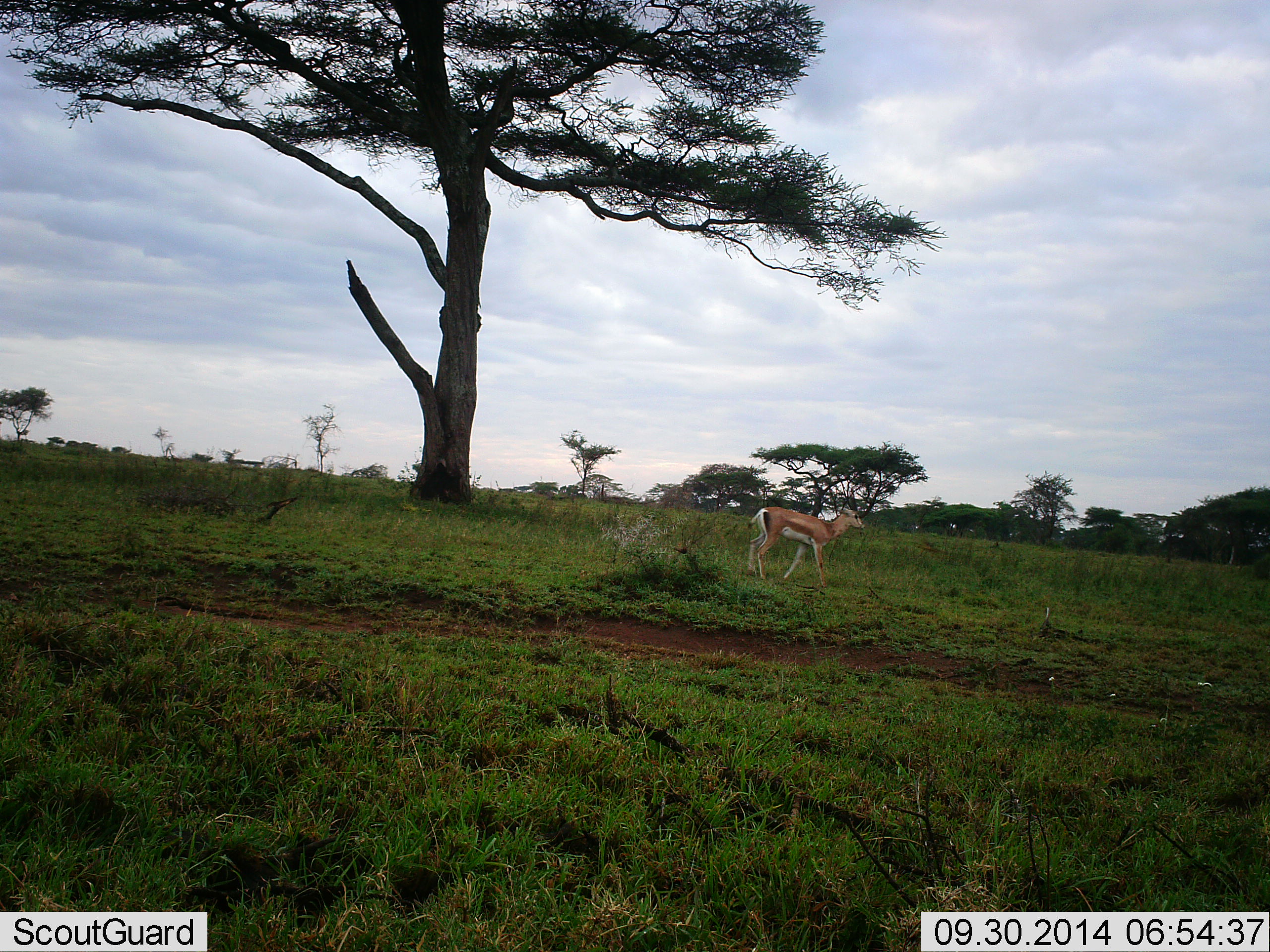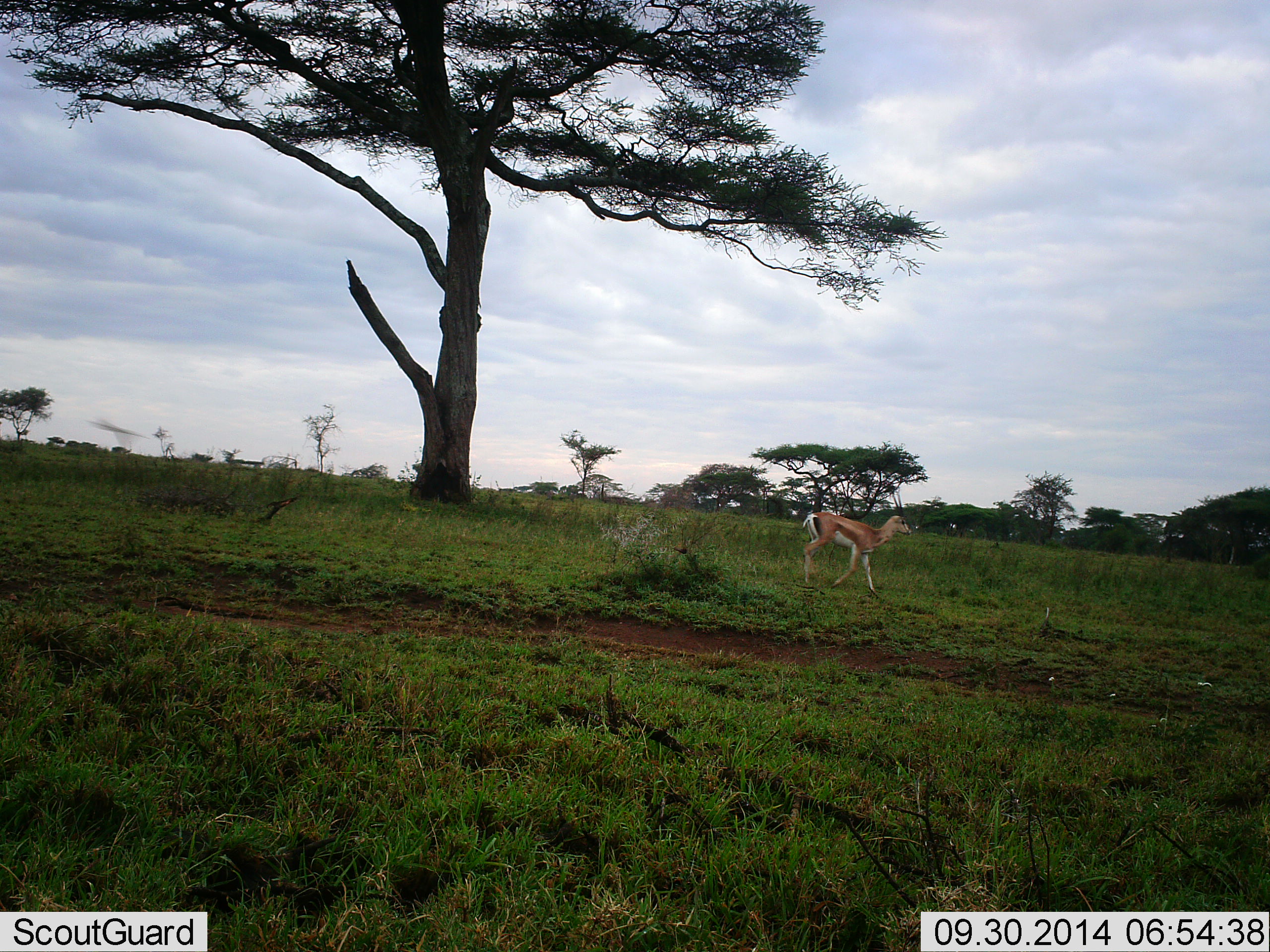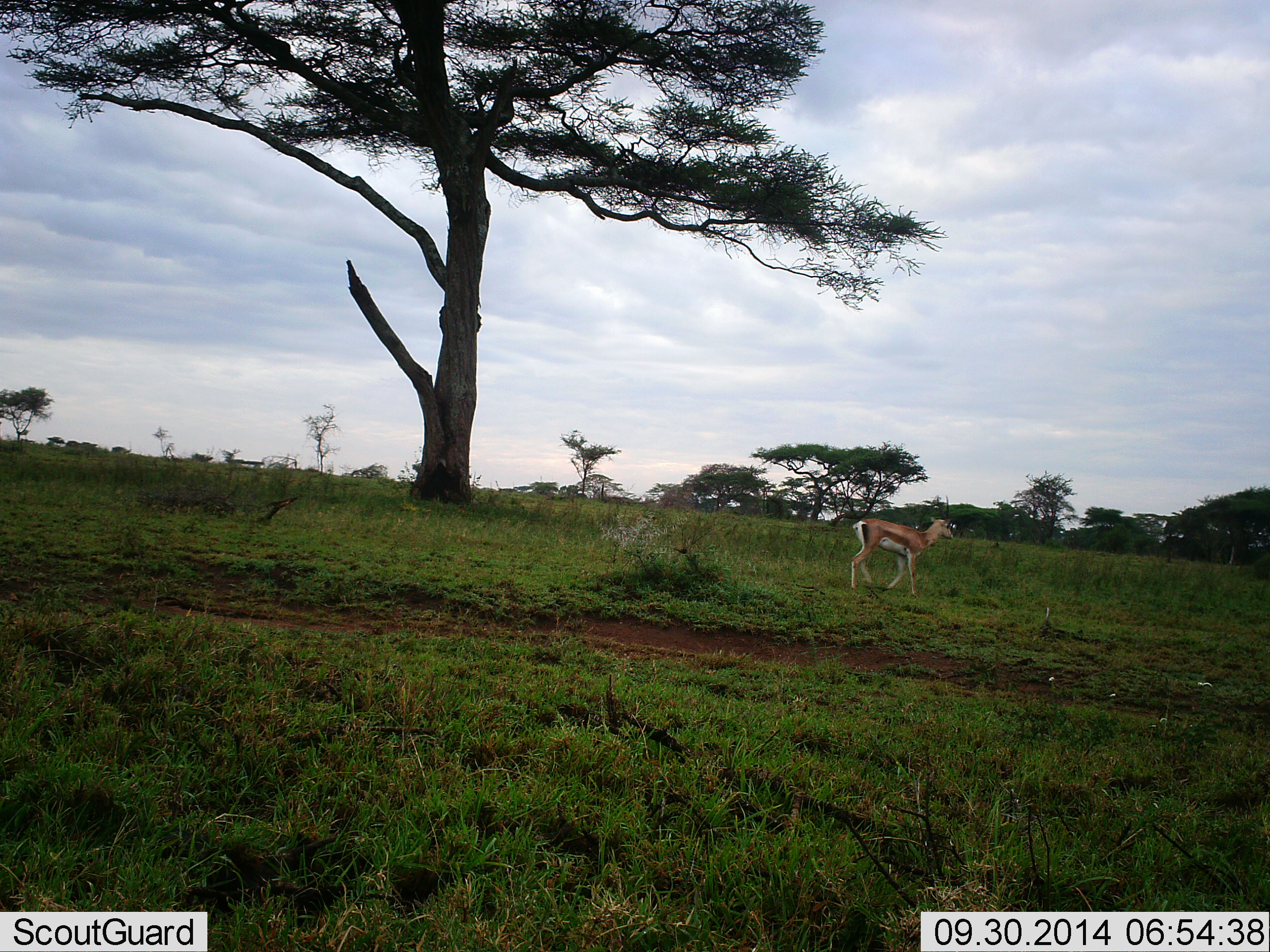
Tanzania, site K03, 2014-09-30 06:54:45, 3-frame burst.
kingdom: Animalia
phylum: Chordata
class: Mammalia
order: Artiodactyla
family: Bovidae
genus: Eudorcas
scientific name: Eudorcas thomsonii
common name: thomson's gazelle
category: gazellethomsons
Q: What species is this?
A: Gazellethomsons (thomson's gazelle) (Eudorcas thomsonii).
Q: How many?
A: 1.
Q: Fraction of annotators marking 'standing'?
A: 8%.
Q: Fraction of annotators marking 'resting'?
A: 0%.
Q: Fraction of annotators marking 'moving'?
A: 92%.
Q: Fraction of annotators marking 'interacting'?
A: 0%.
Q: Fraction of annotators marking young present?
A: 0%.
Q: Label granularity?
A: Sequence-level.